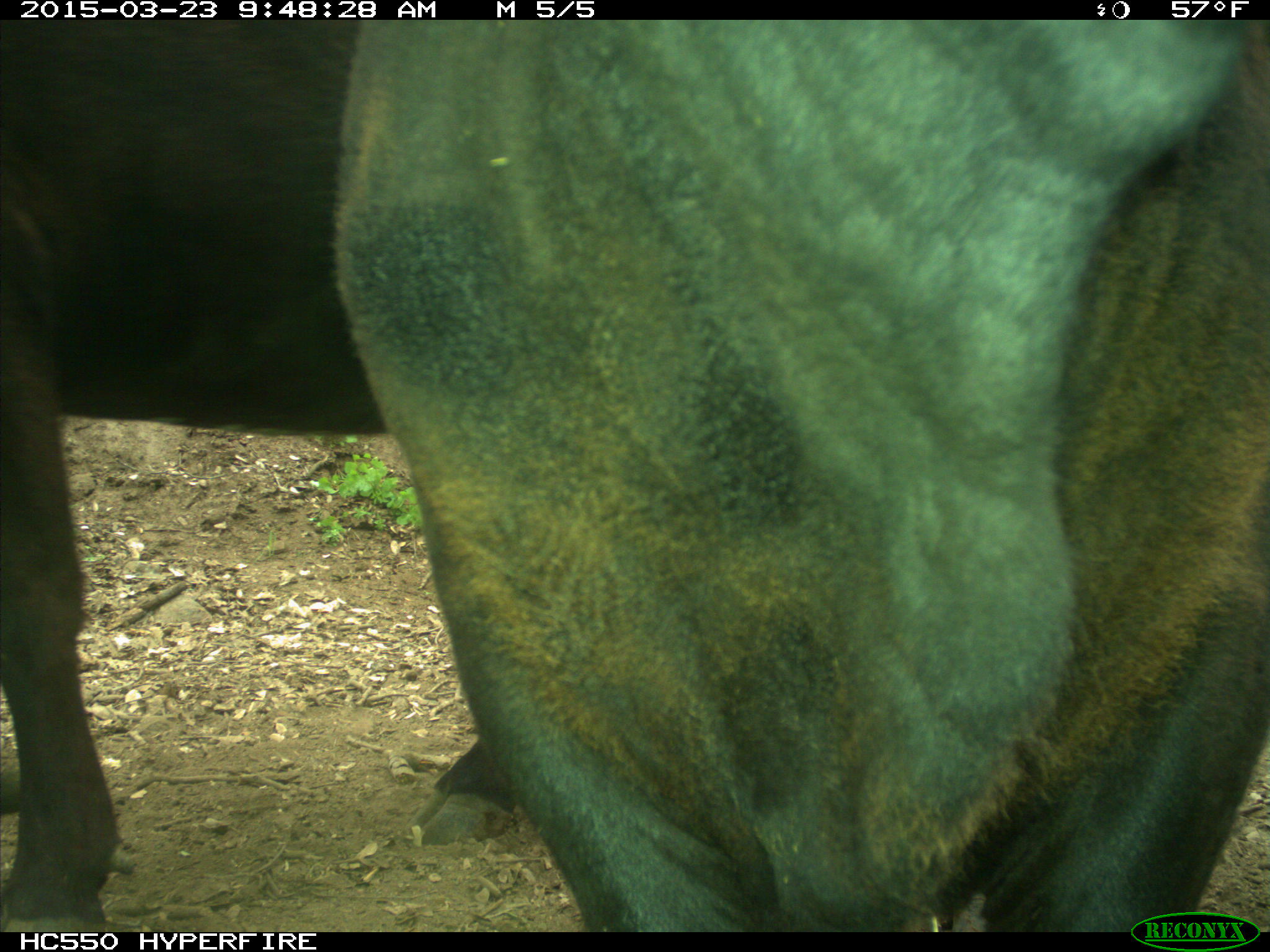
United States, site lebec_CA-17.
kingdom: Animalia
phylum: Chordata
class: Mammalia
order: Artiodactyla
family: Bovidae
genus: Bos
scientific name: Bos taurus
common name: domestic cow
Bos taurus (domestic cow).